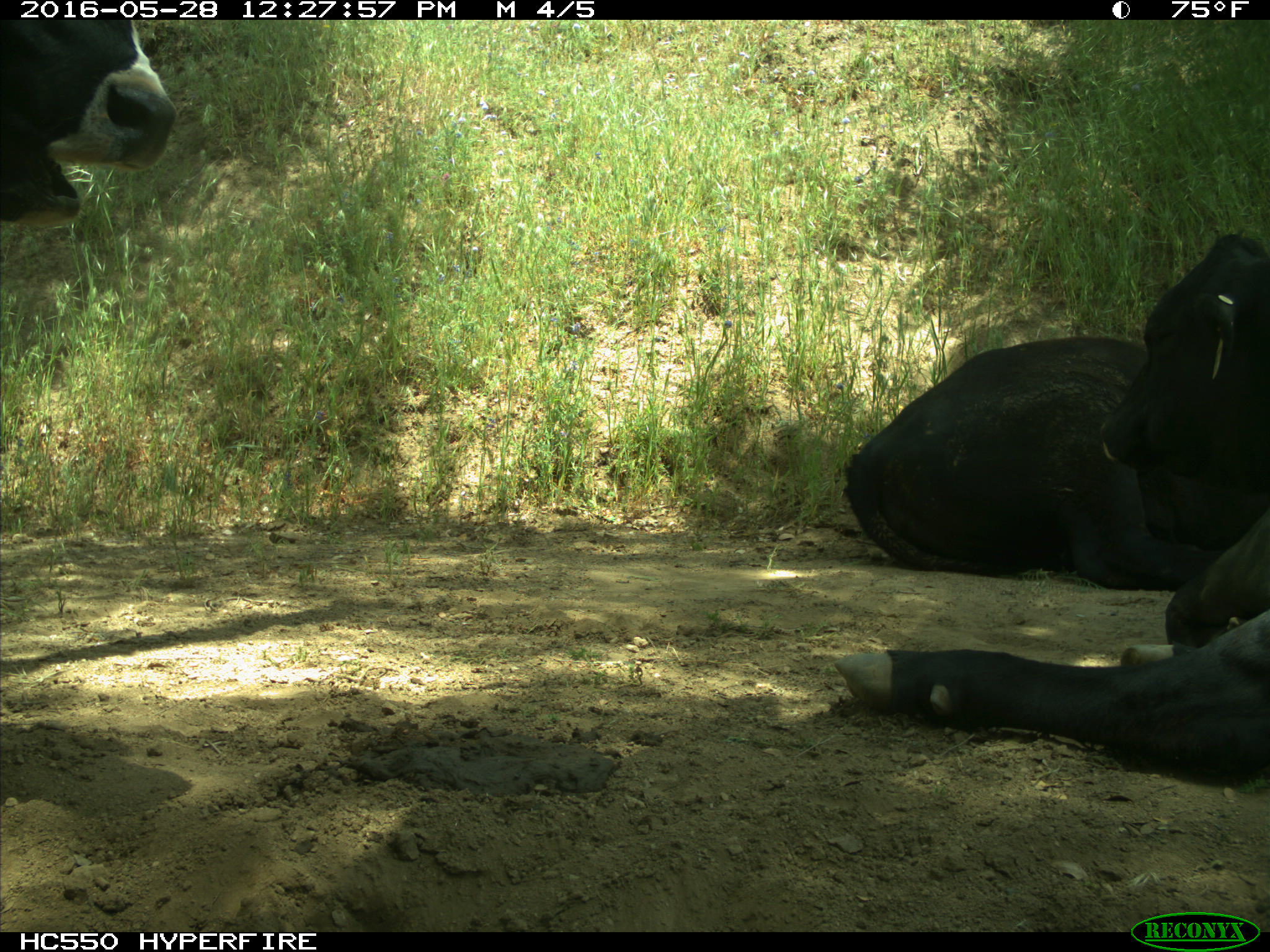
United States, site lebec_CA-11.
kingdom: Animalia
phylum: Chordata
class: Mammalia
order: Artiodactyla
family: Bovidae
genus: Bos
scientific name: Bos taurus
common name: domestic cow